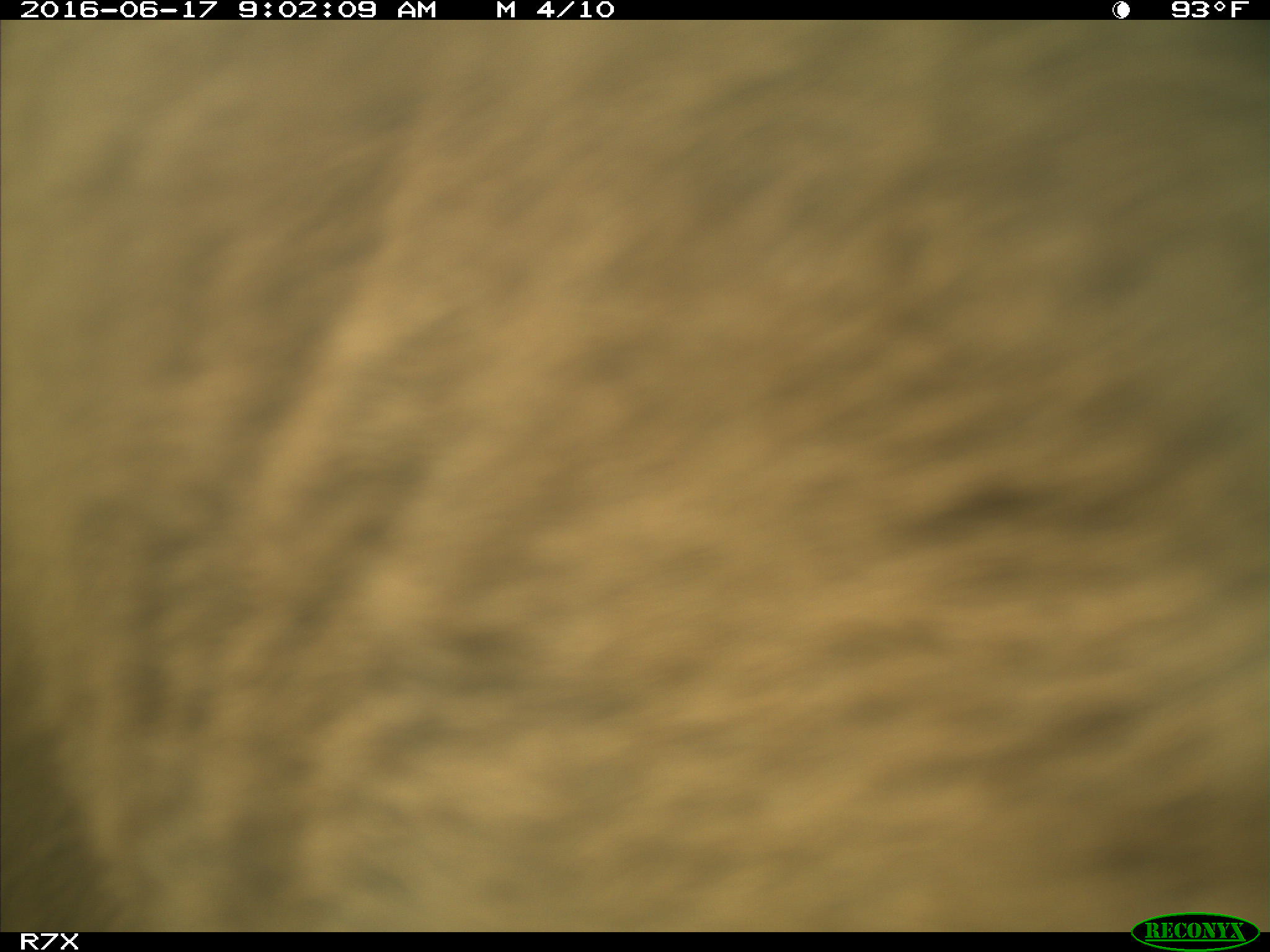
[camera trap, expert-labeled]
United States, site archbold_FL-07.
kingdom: Animalia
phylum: Chordata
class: Mammalia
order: Artiodactyla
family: Bovidae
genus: Bos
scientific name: Bos taurus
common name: domestic cow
Bos taurus (domestic cow).